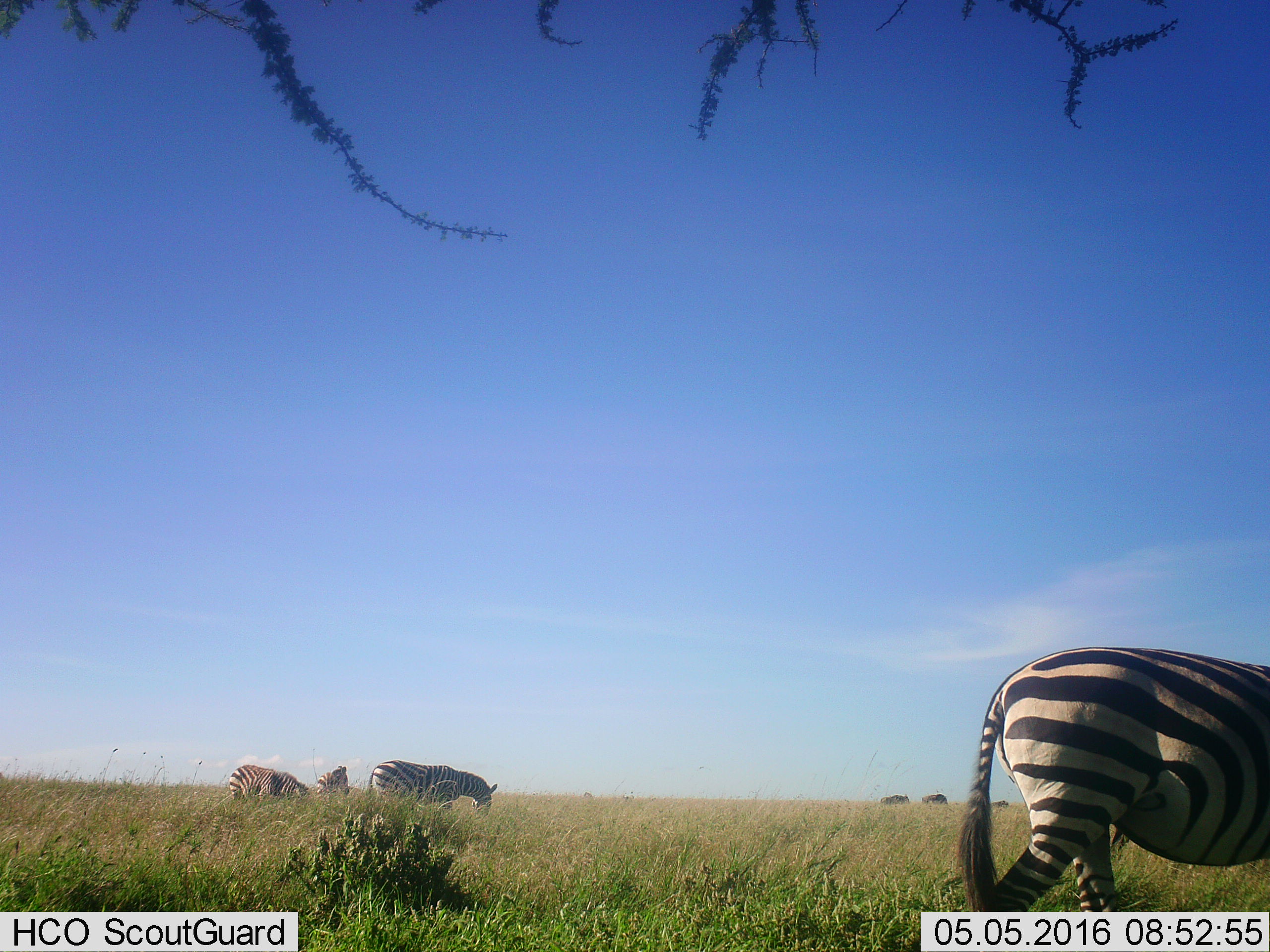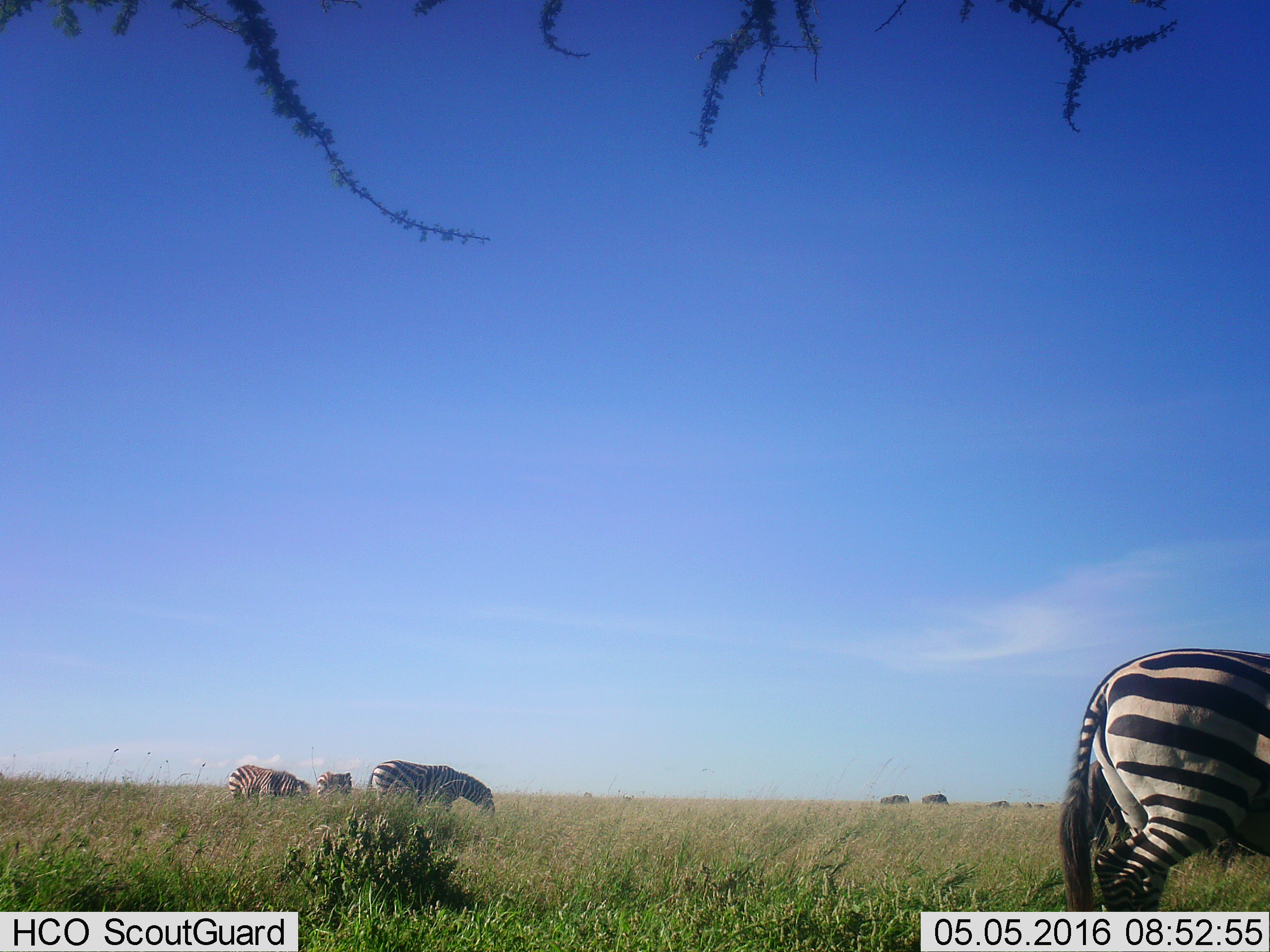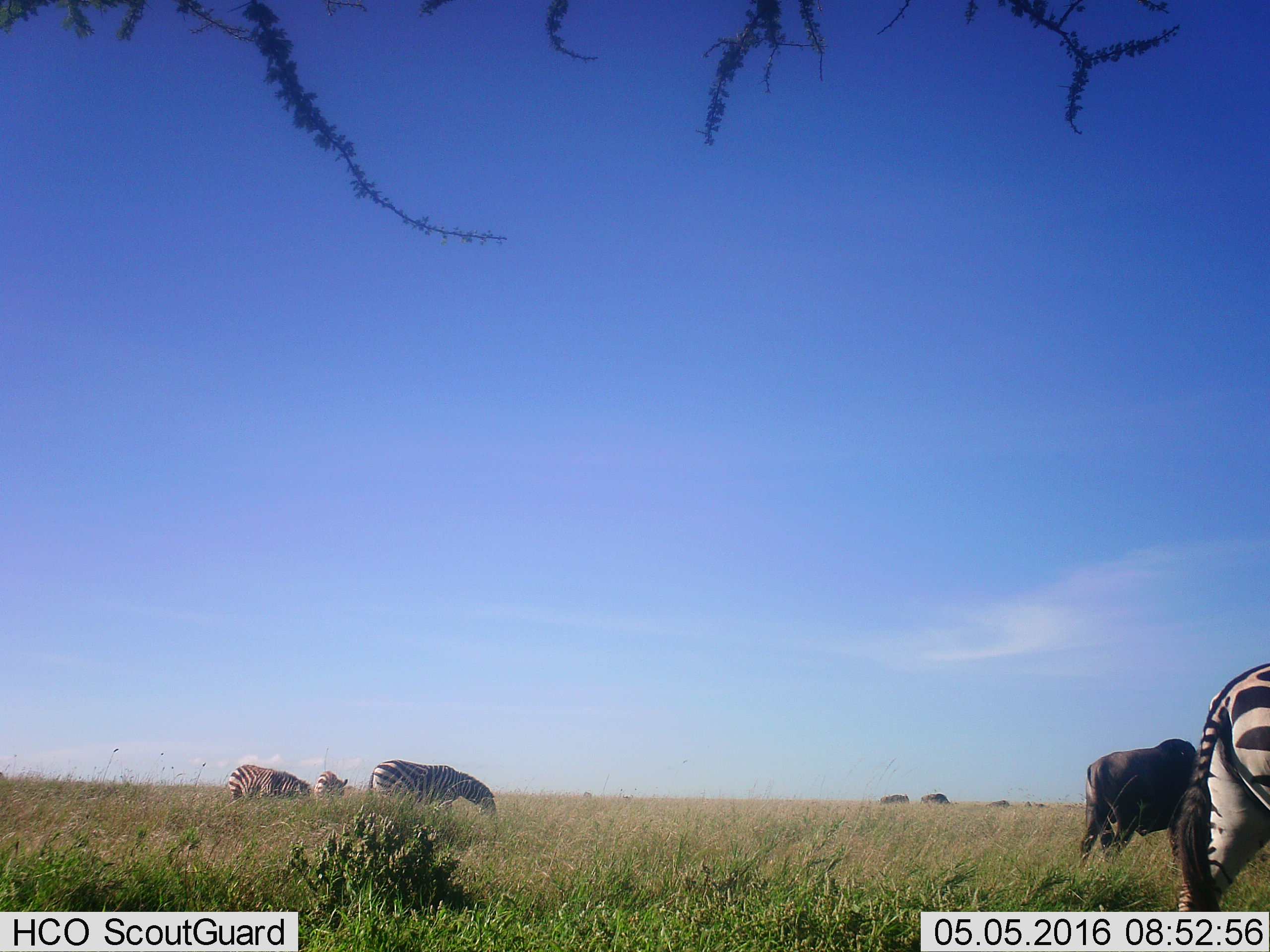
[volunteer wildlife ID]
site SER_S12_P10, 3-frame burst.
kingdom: Animalia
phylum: Chordata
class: Mammalia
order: Perissodactyla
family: Equidae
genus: Equus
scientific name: Equus quagga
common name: plains zebra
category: zebraplains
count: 4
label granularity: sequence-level